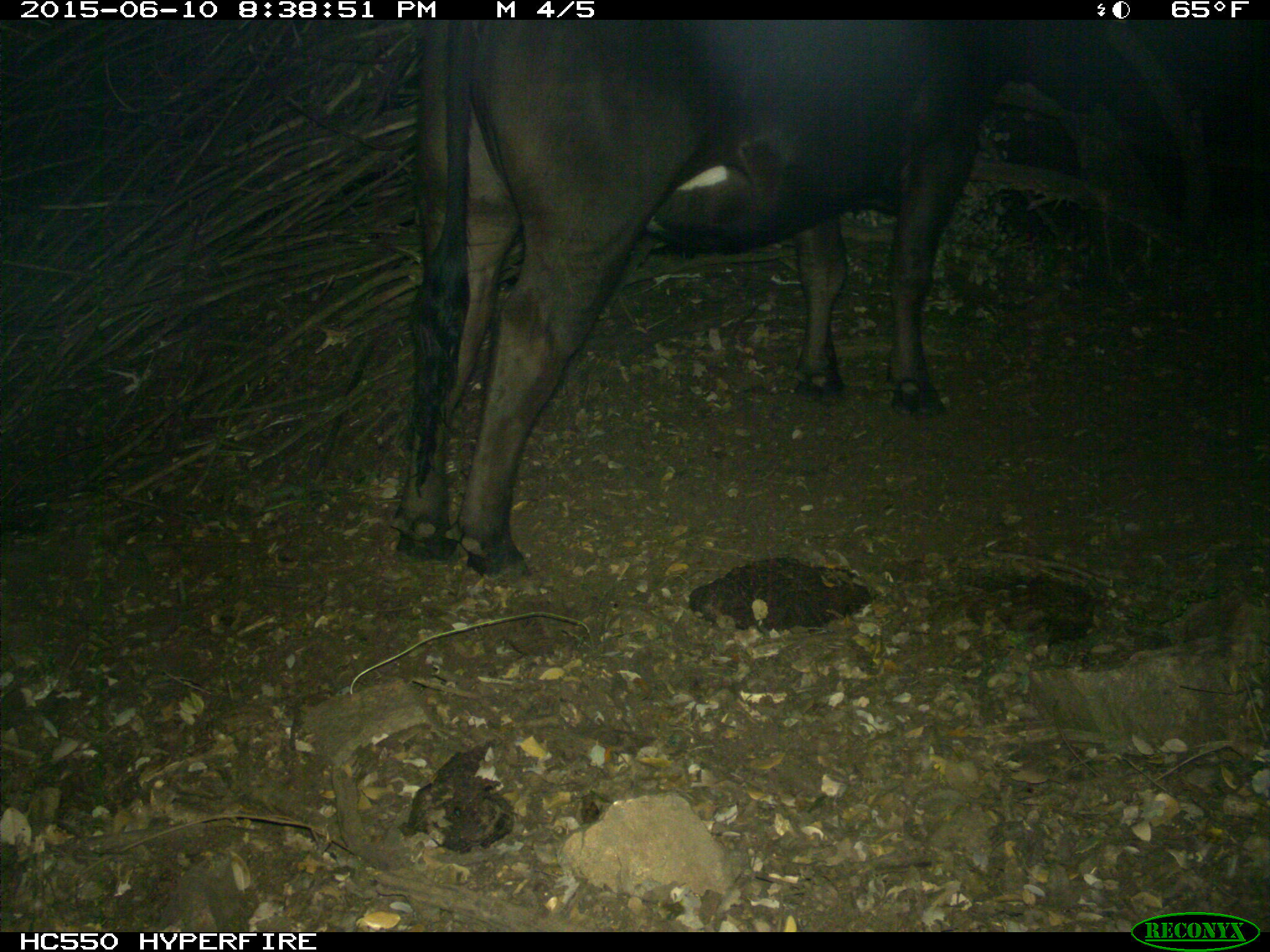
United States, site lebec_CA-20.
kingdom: Animalia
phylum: Chordata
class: Mammalia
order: Artiodactyla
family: Bovidae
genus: Bos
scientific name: Bos taurus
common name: domestic cow